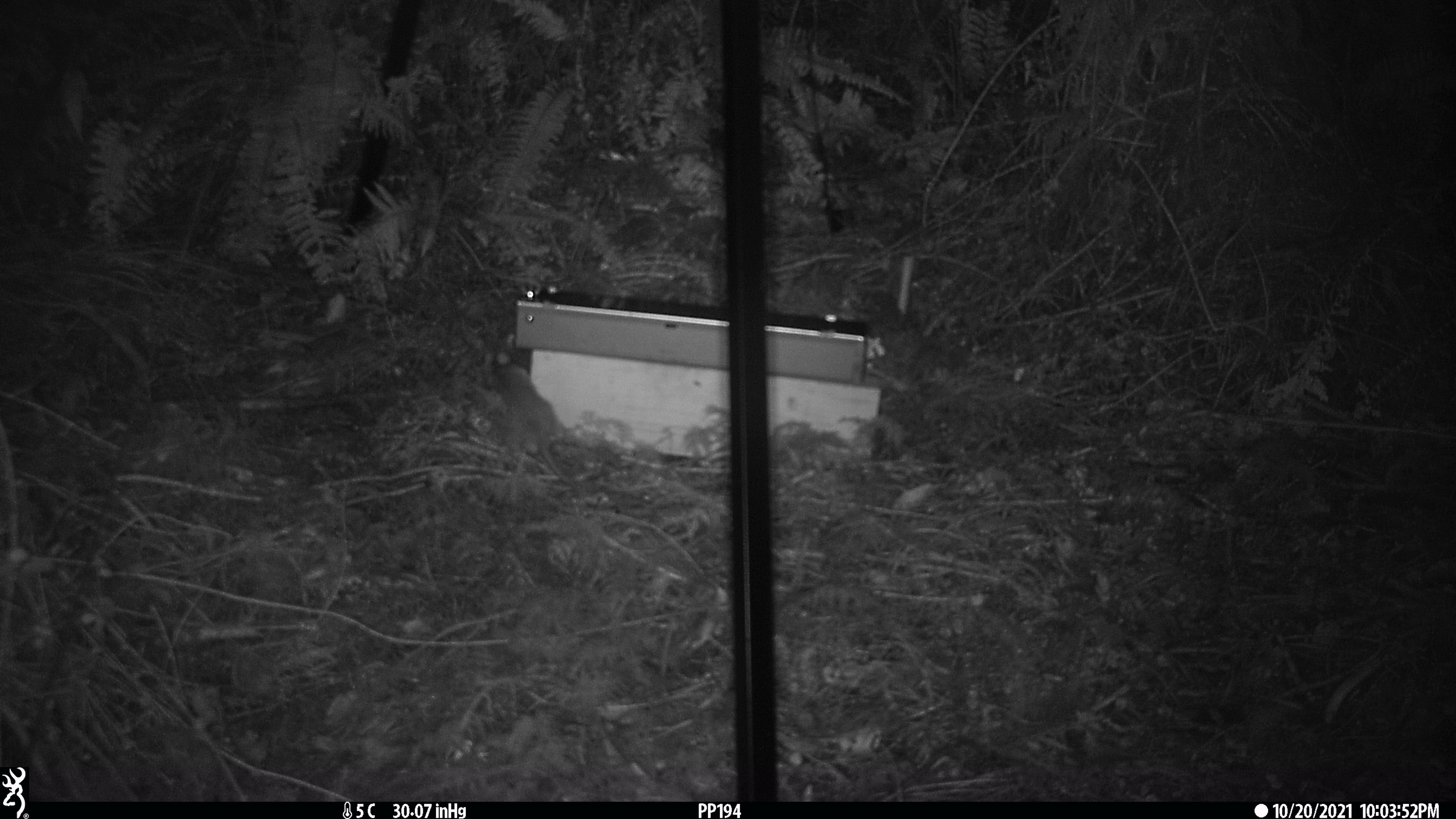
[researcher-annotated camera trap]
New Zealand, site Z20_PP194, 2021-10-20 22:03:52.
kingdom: Animalia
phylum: Chordata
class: Mammalia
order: Rodentia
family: Muridae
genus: Rattus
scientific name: Rattus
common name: rat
Rat (Rattus).